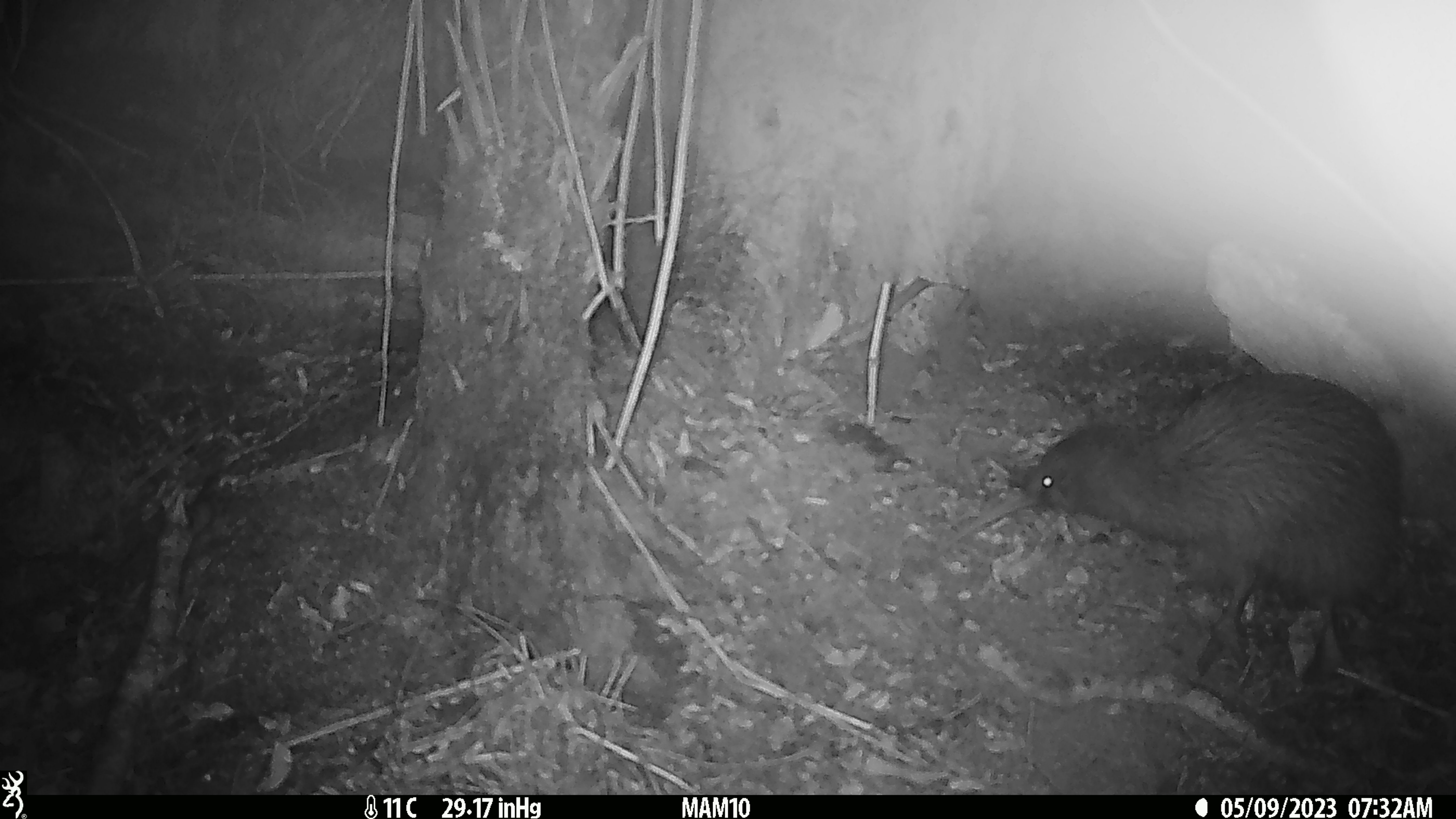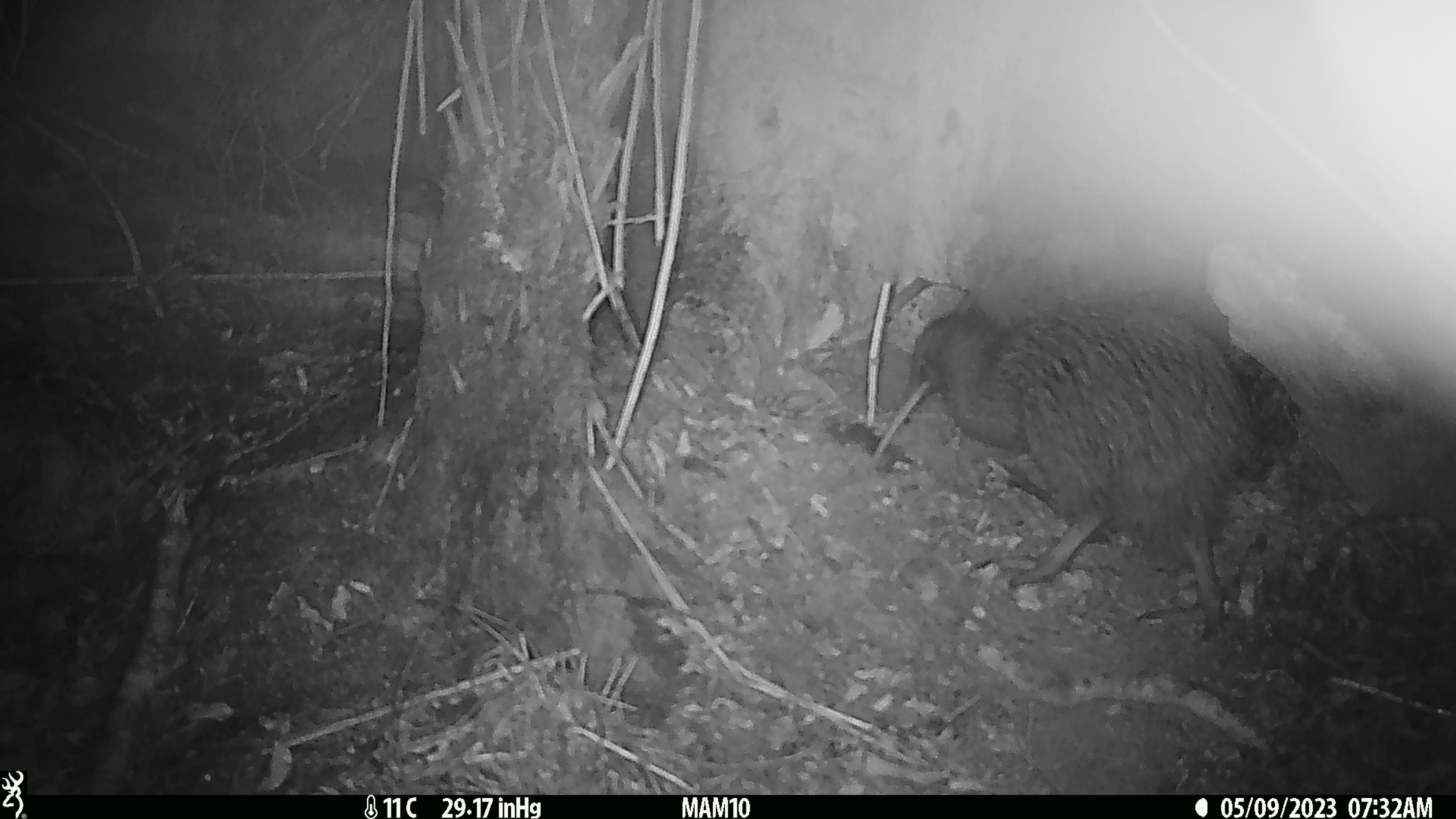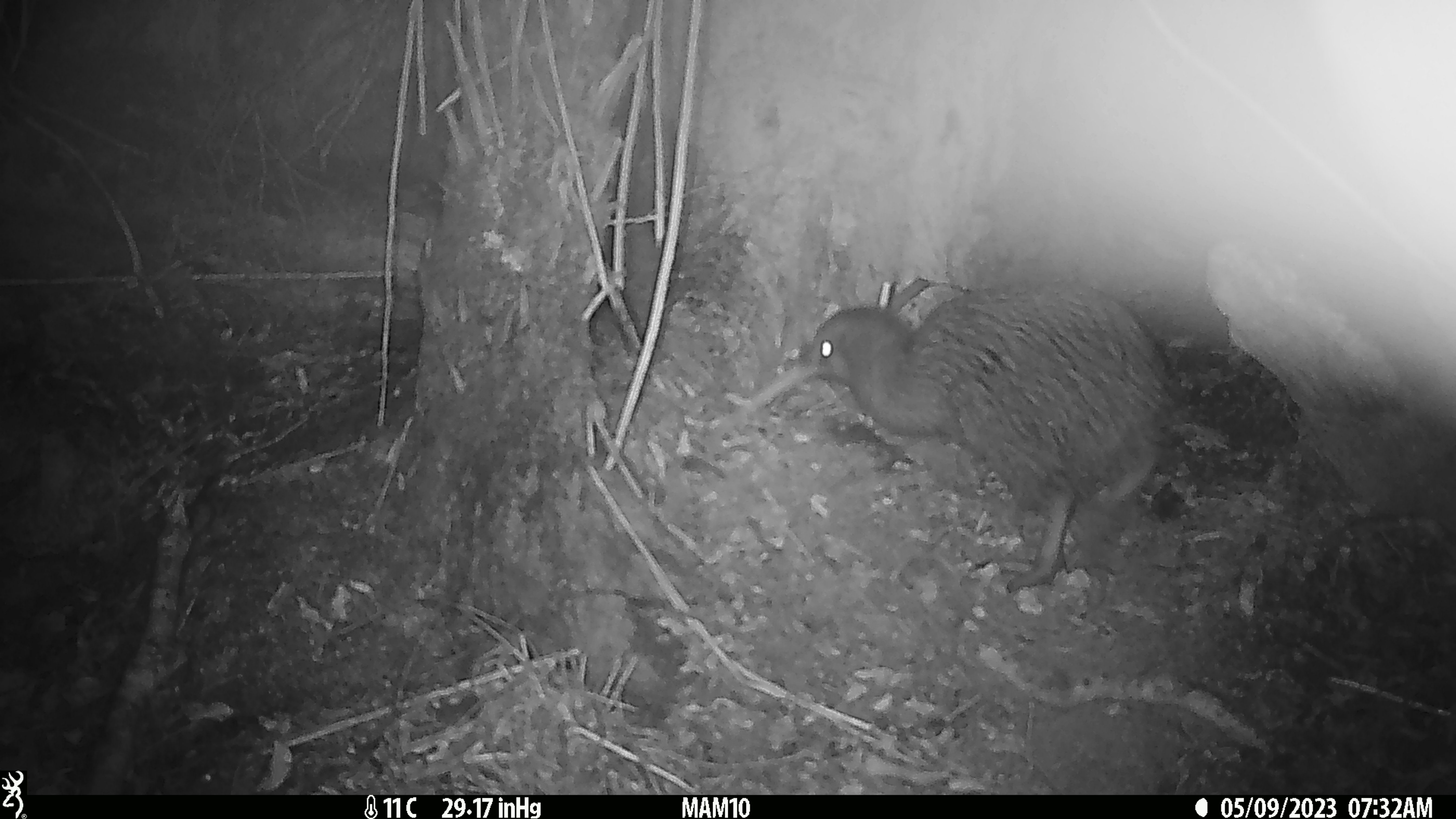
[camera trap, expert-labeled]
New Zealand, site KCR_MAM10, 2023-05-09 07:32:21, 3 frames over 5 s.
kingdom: Animalia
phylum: Chordata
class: Aves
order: Apterygiformes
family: Apterygidae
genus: Apteryx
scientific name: Apteryx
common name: kiwi